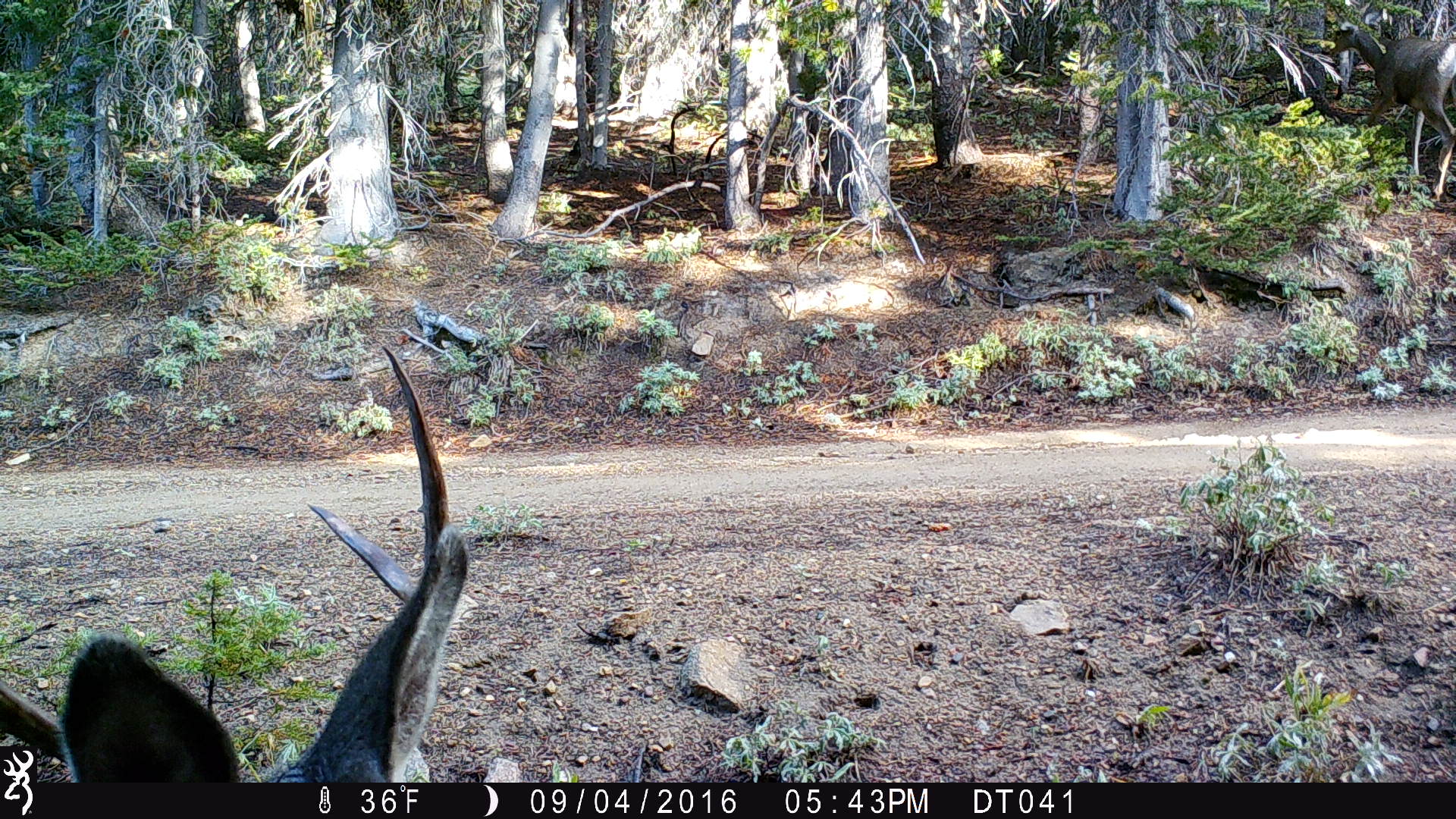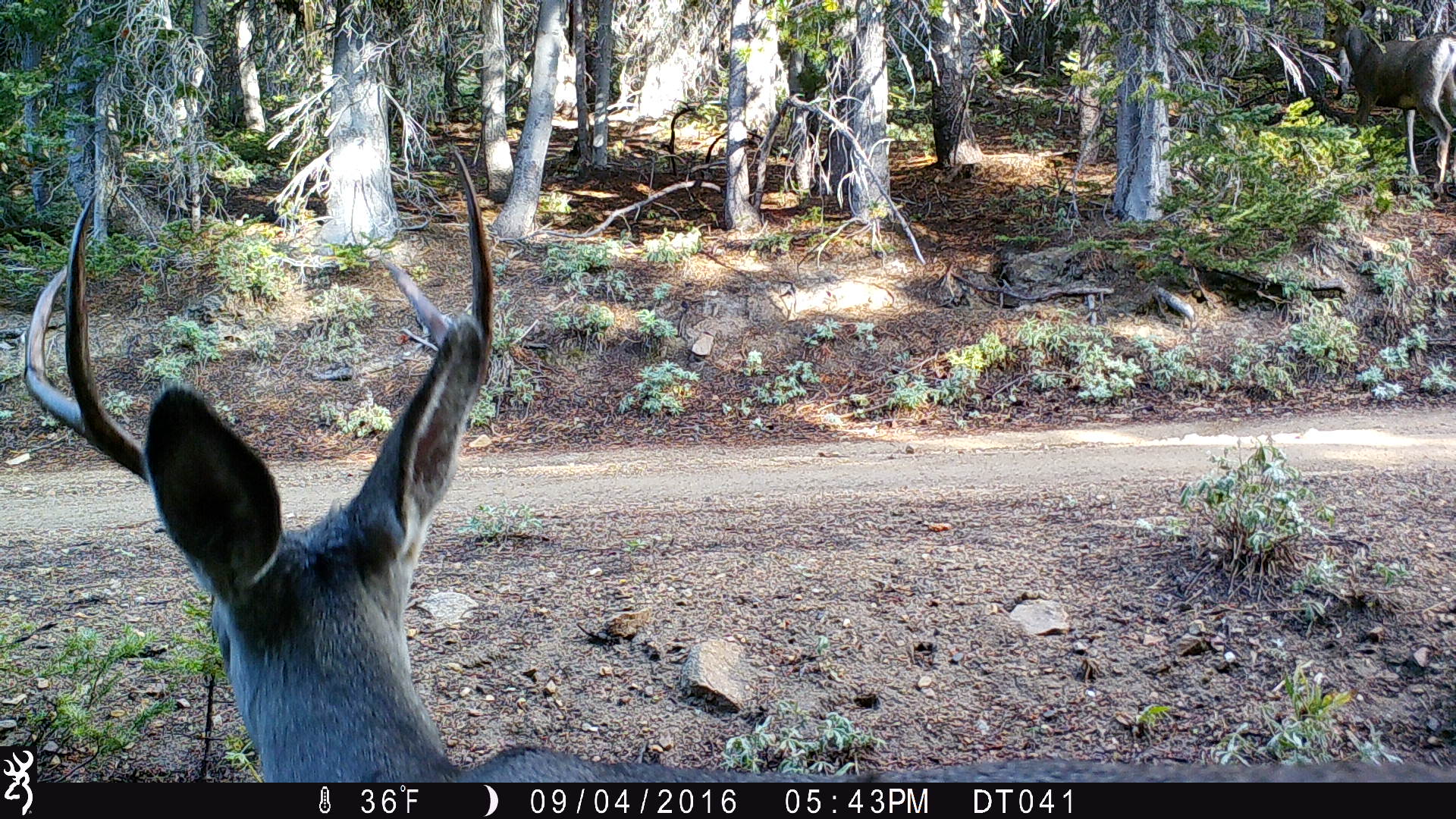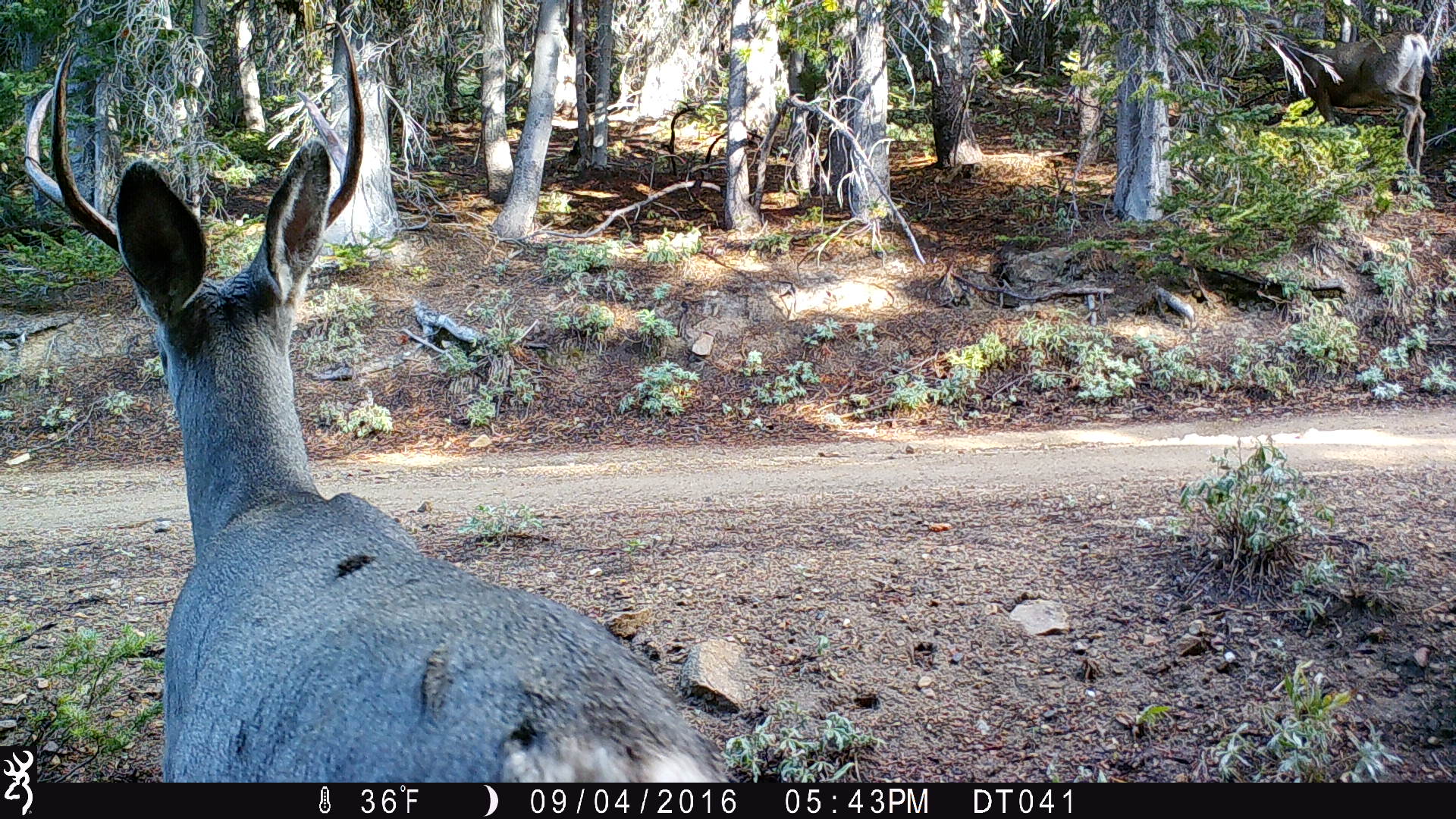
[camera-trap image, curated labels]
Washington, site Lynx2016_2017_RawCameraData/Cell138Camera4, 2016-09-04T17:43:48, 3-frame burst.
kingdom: Animalia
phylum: Chordata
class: Mammalia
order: Artiodactyla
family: Cervidae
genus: Odocoileus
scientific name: Odocoileus hemionus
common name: mule deer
Odocoileus hemionus (mule deer). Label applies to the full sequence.